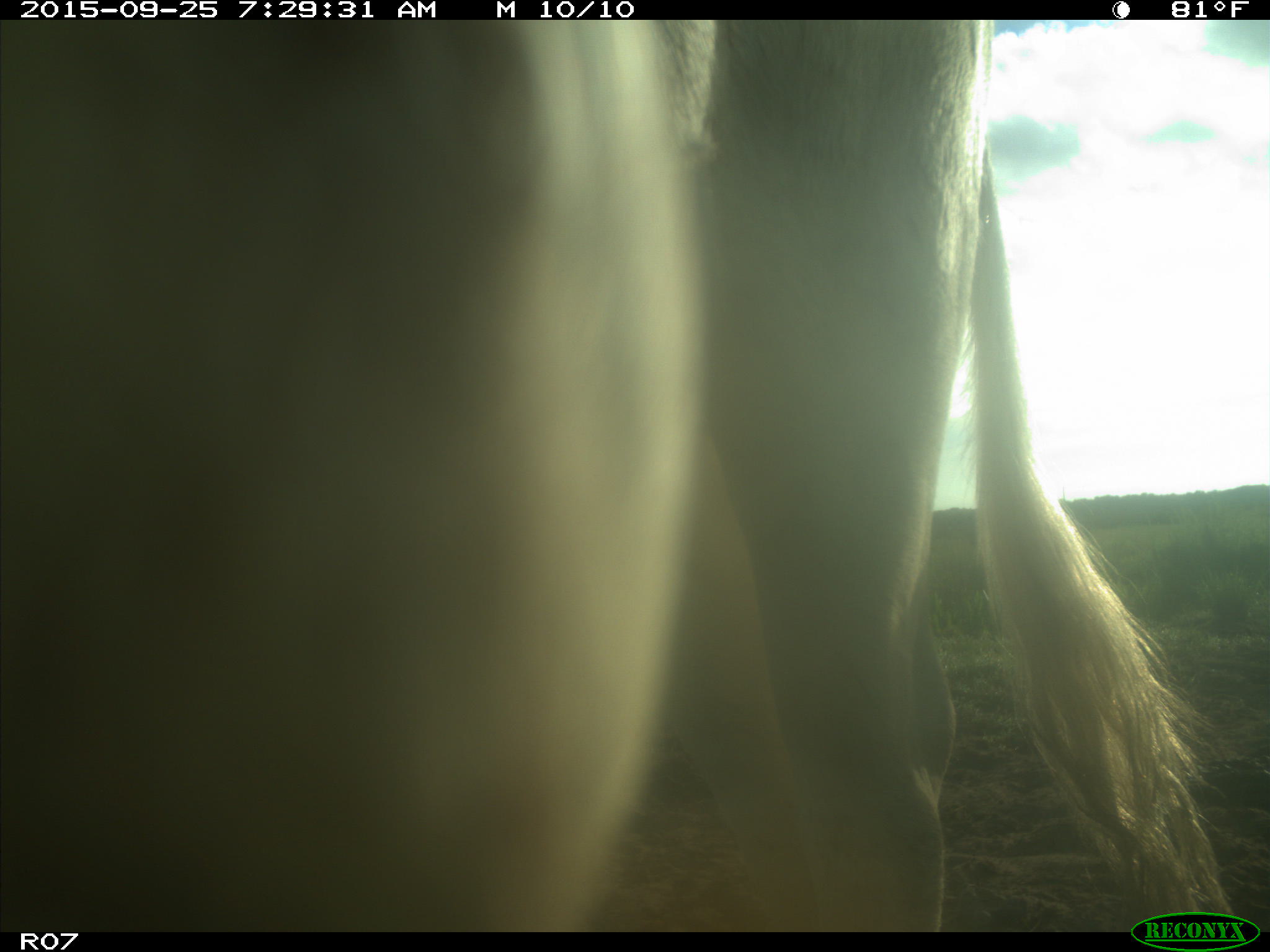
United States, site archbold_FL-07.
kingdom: Animalia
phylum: Chordata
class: Mammalia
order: Artiodactyla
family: Bovidae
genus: Bos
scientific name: Bos taurus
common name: domestic cow